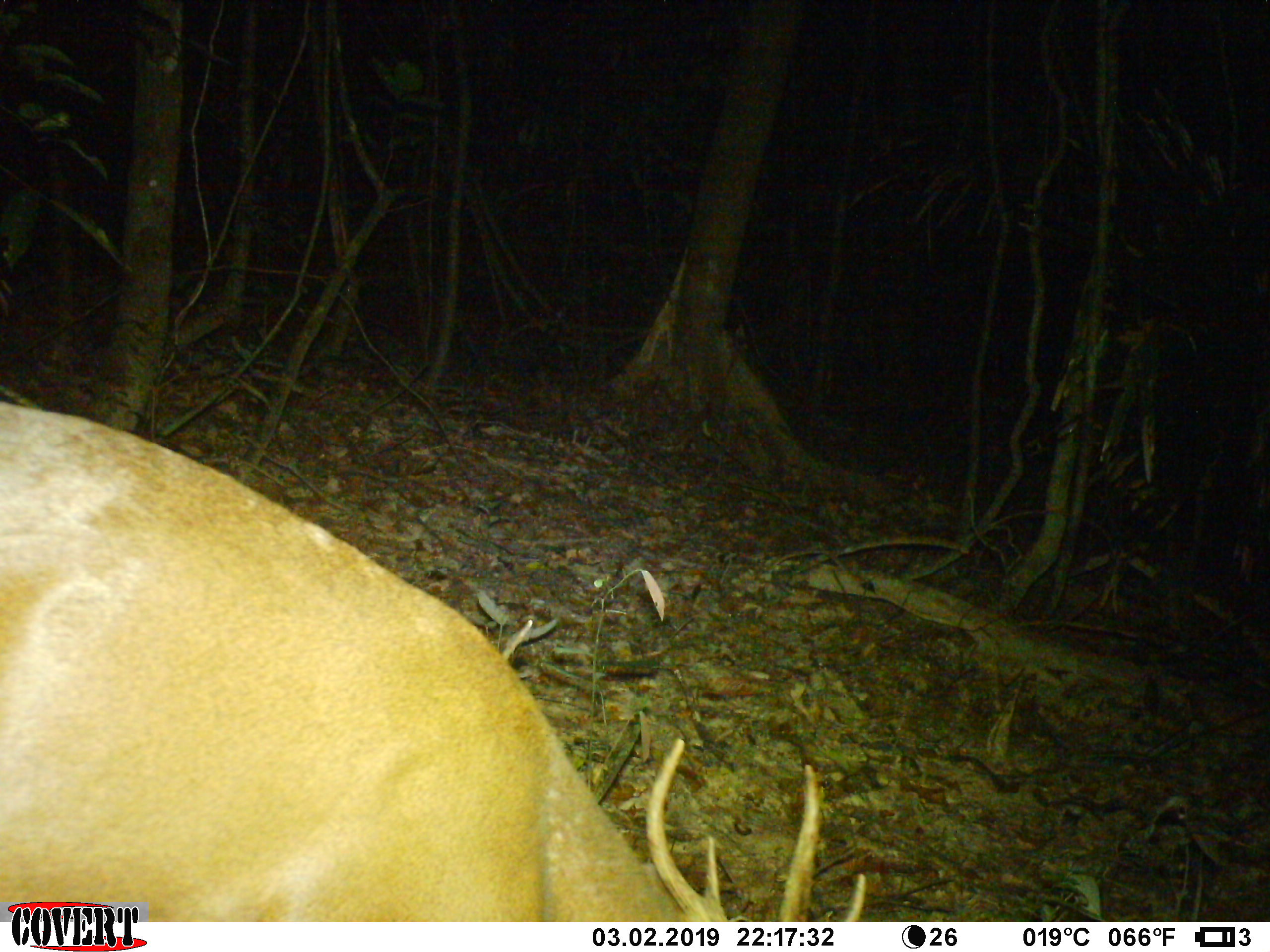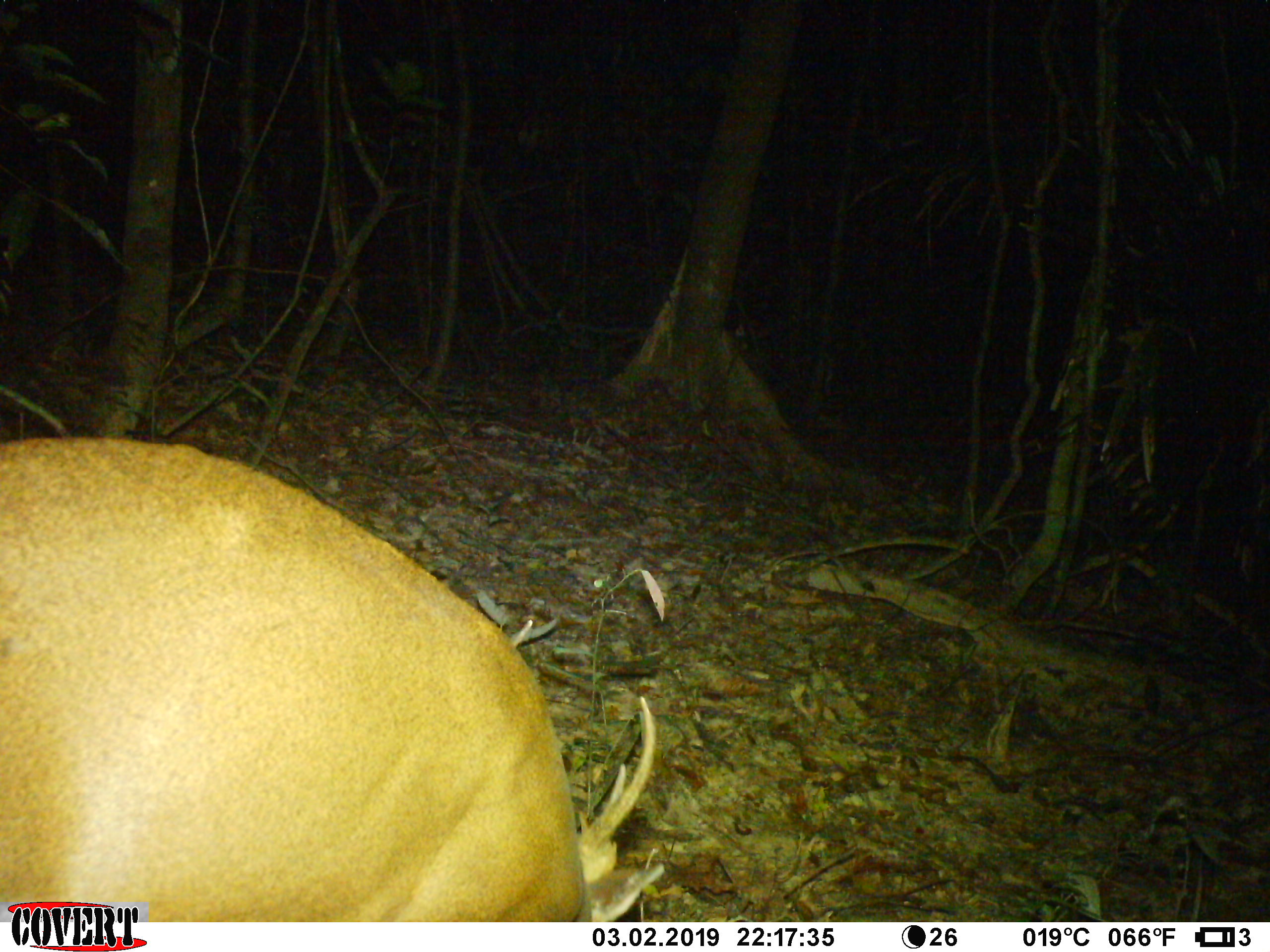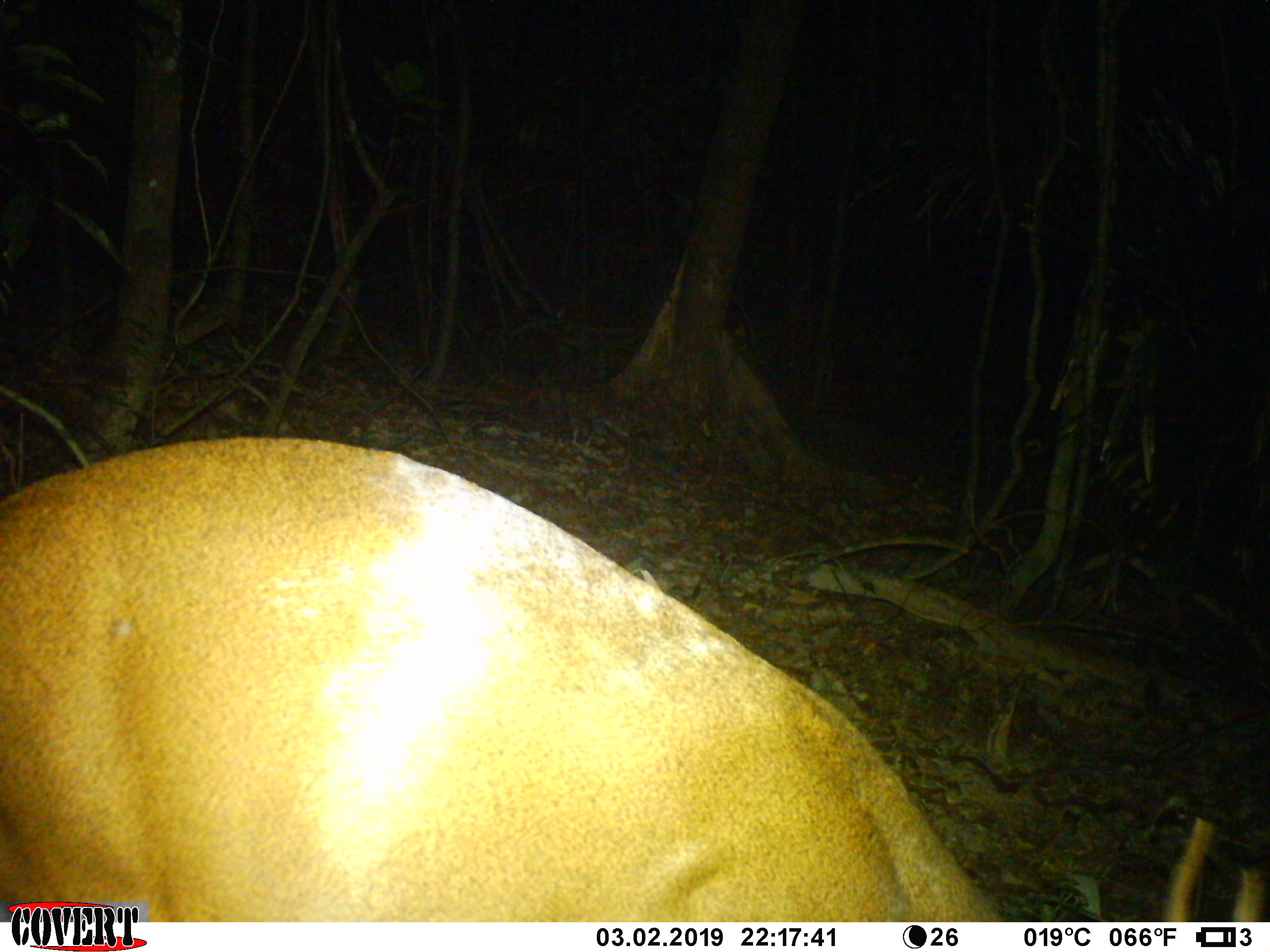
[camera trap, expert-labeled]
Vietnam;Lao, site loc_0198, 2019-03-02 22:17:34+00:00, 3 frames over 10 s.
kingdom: Animalia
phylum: Chordata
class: Mammalia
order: Artiodactyla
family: Cervidae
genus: Muntiacus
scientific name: Muntiacus vuquangensis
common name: large-antlered muntjac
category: large antlered muntjac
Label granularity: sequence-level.